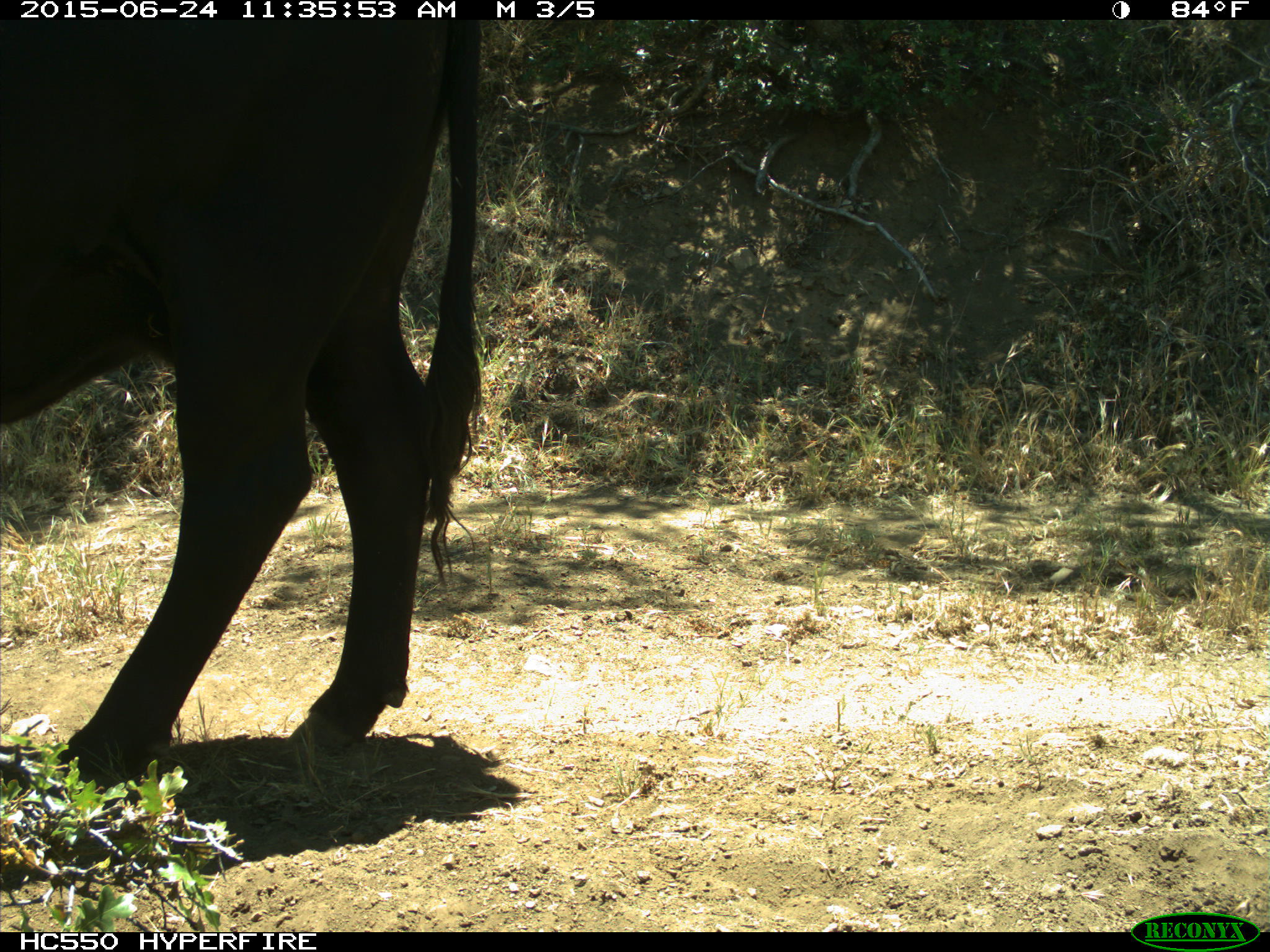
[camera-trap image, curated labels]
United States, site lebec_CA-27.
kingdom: Animalia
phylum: Chordata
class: Mammalia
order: Artiodactyla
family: Bovidae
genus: Bos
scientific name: Bos taurus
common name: domestic cow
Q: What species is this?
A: Bos taurus (domestic cow).